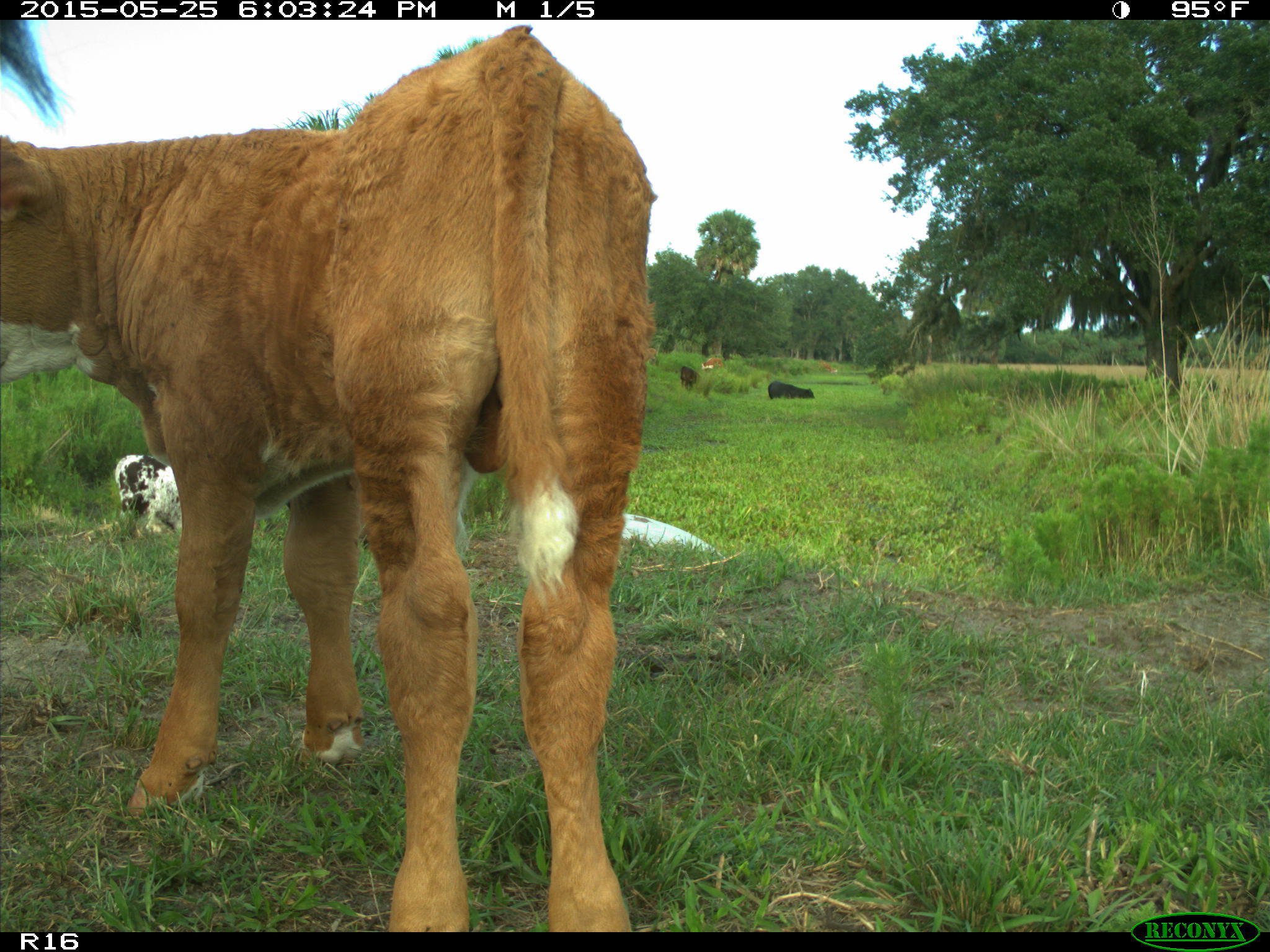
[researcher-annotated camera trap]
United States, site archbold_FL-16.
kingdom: Animalia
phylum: Chordata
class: Mammalia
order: Artiodactyla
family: Bovidae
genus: Bos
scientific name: Bos taurus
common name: domestic cow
Bos taurus (domestic cow).